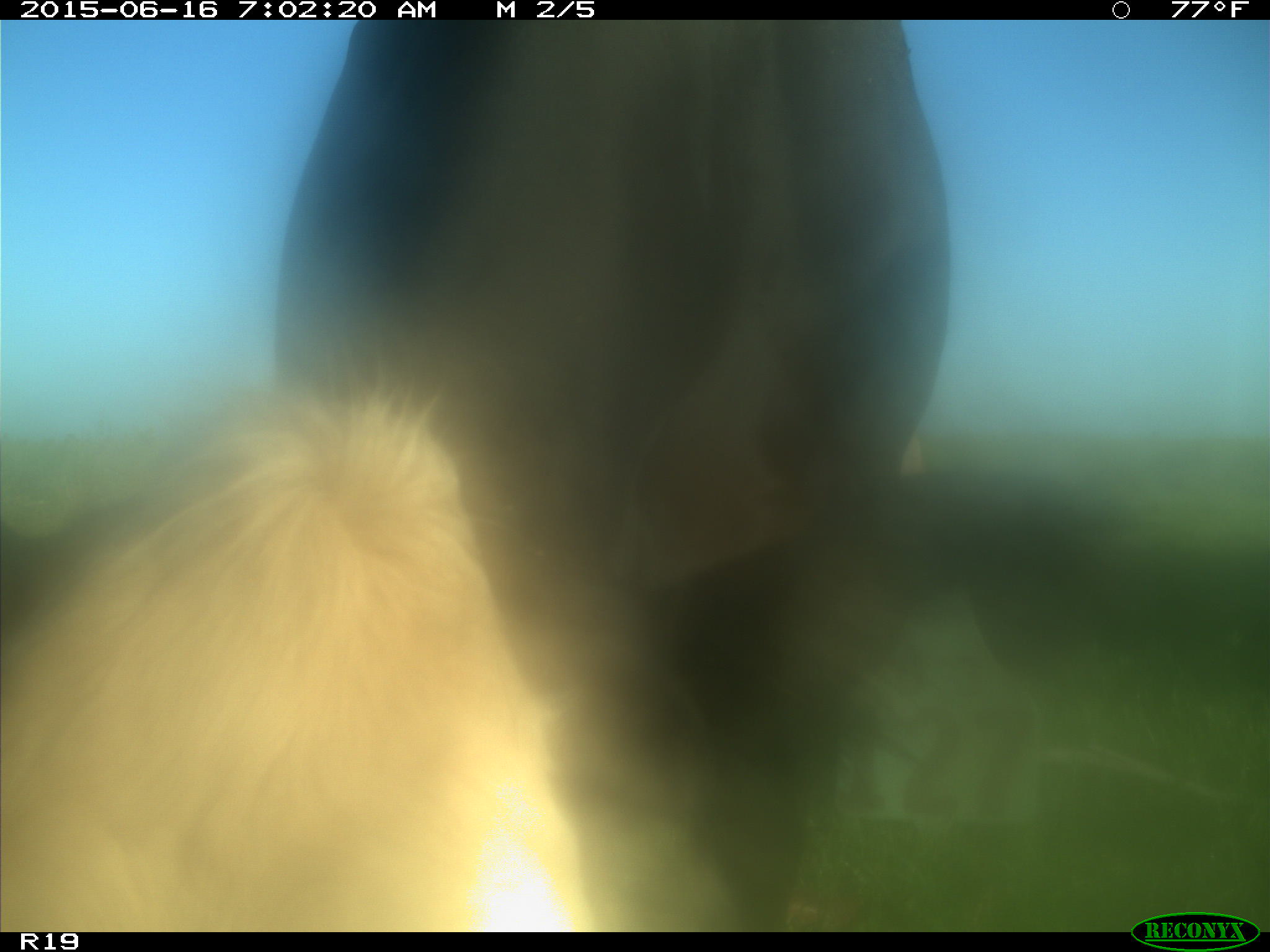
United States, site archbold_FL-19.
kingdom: Animalia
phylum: Chordata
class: Mammalia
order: Artiodactyla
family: Bovidae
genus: Bos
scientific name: Bos taurus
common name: domestic cow